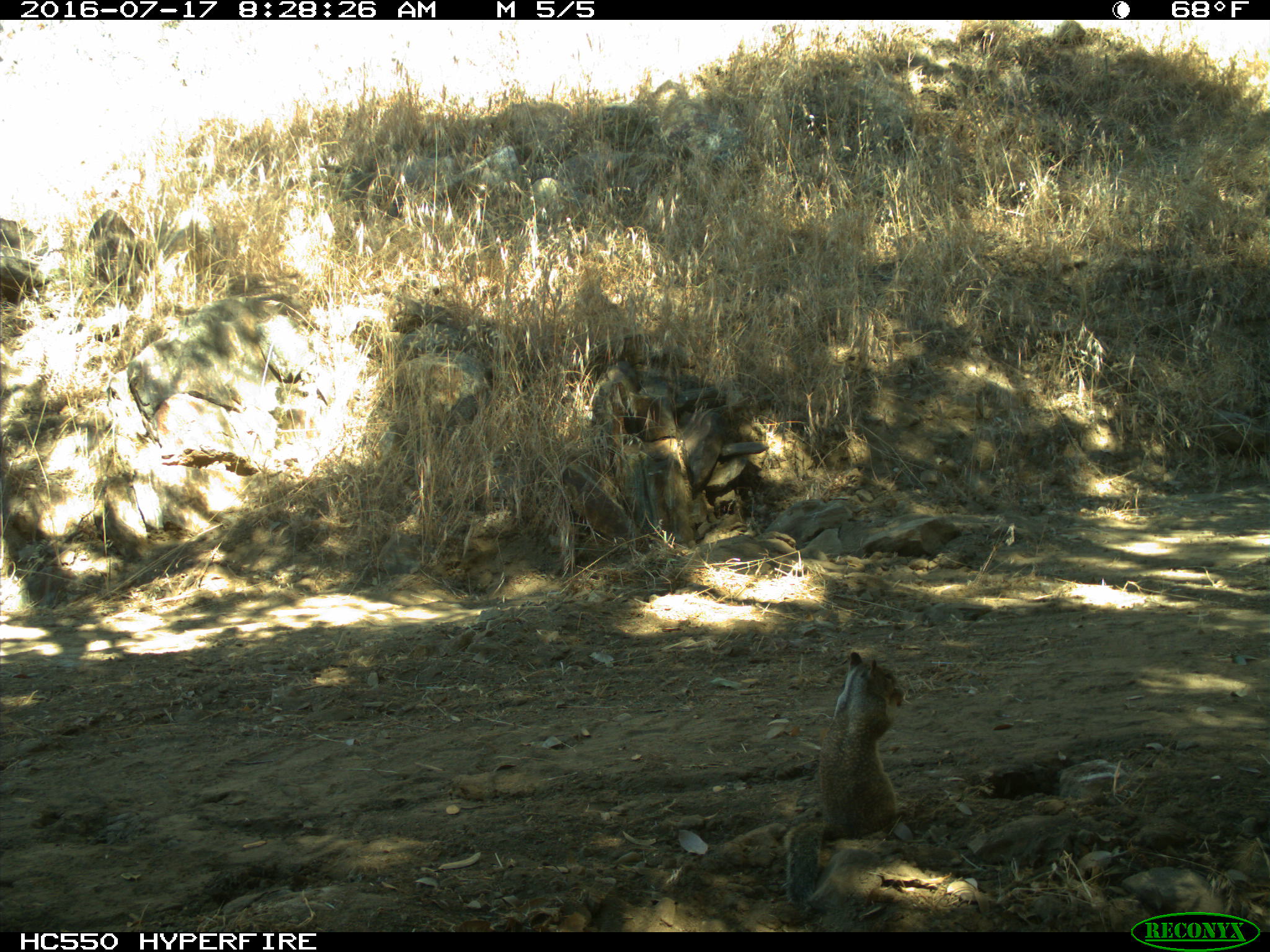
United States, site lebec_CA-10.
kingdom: Animalia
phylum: Chordata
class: Mammalia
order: Rodentia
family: Sciuridae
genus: Otospermophilus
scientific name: Otospermophilus beecheyi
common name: california ground squirrel